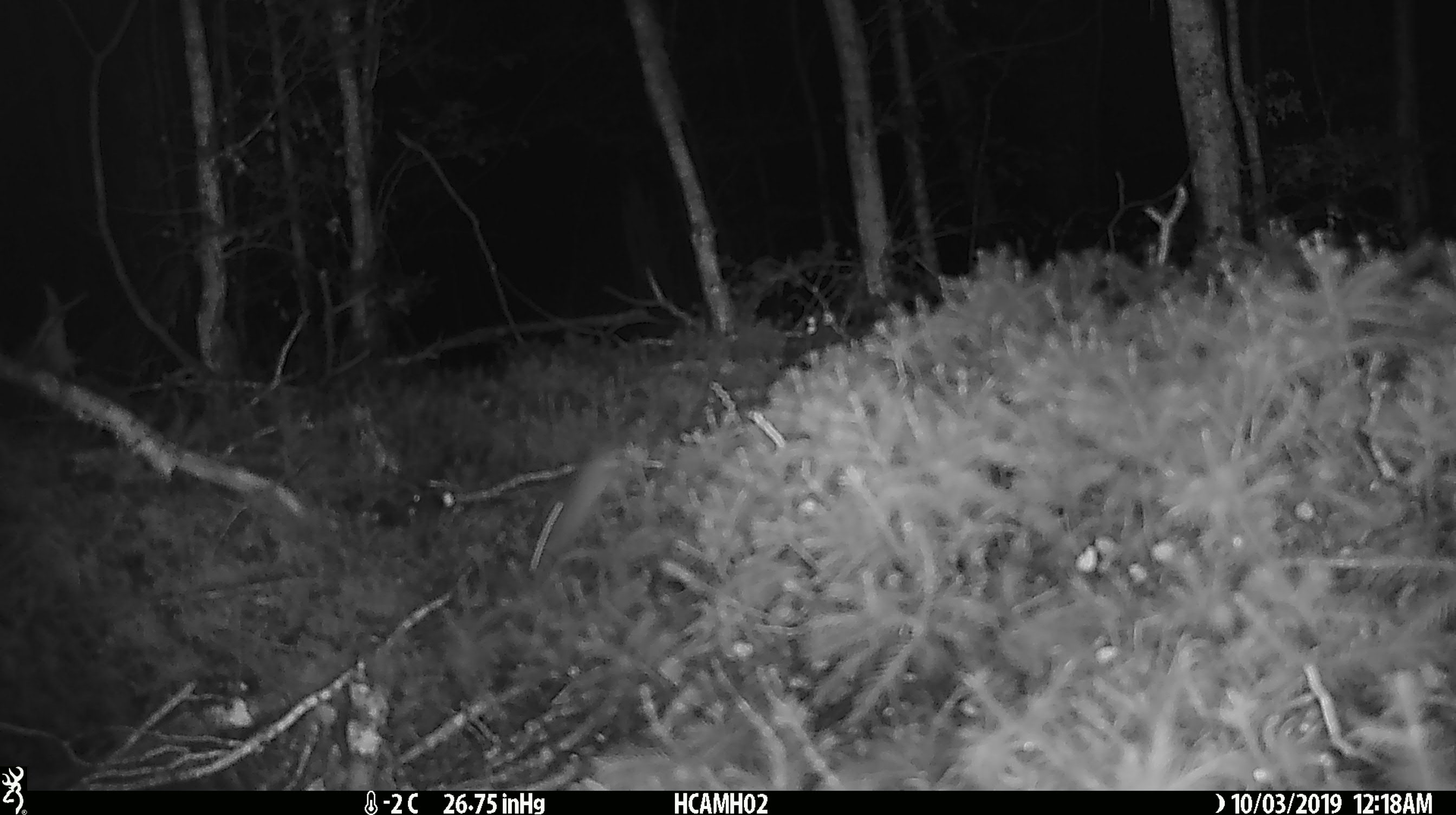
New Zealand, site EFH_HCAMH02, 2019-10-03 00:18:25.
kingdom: Animalia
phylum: Chordata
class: Mammalia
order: Rodentia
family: Muridae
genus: Mus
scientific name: Mus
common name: mouse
Mouse (Mus).